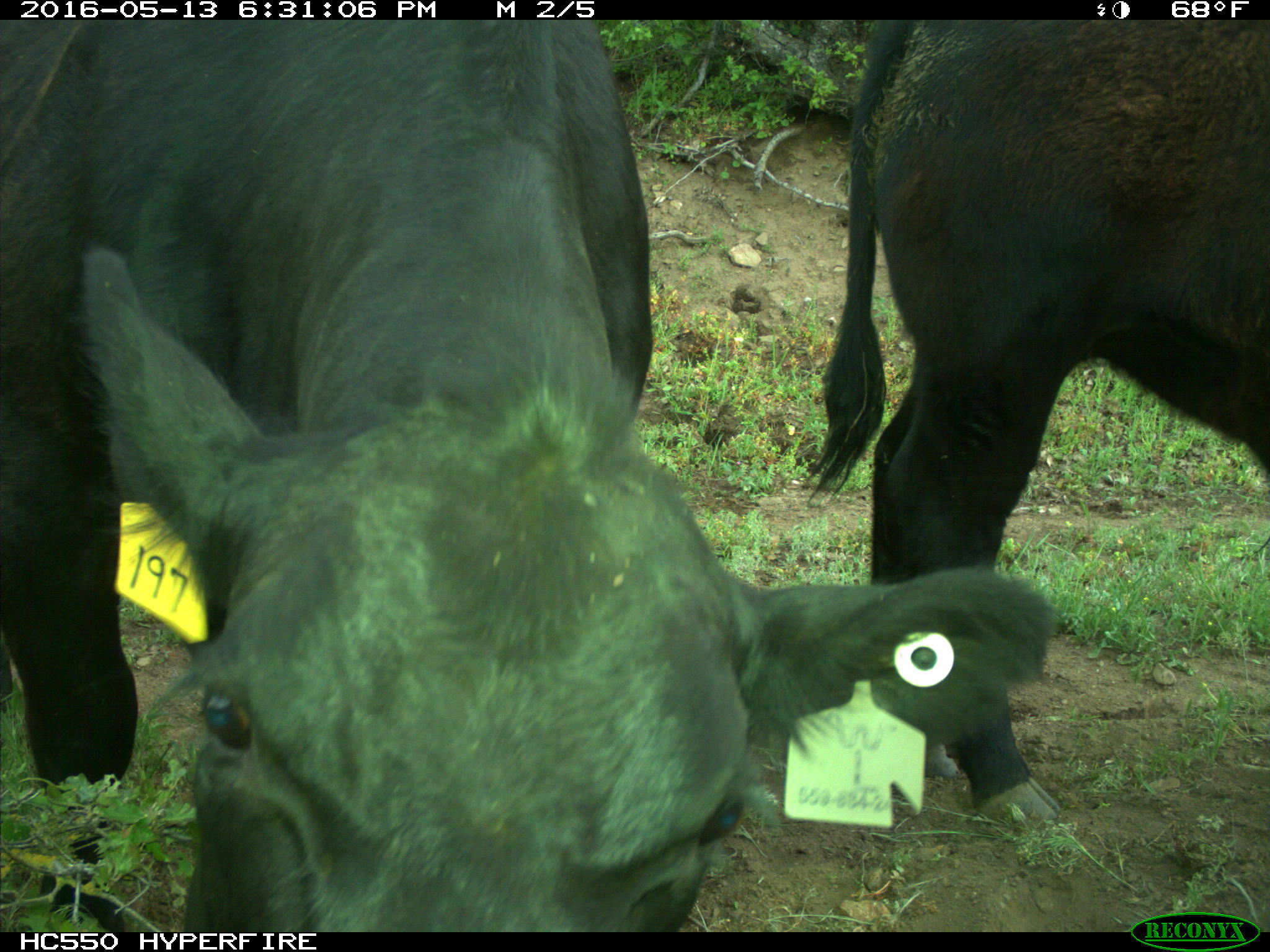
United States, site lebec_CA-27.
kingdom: Animalia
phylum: Chordata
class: Mammalia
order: Artiodactyla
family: Bovidae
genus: Bos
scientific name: Bos taurus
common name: domestic cow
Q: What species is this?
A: Bos taurus (domestic cow).